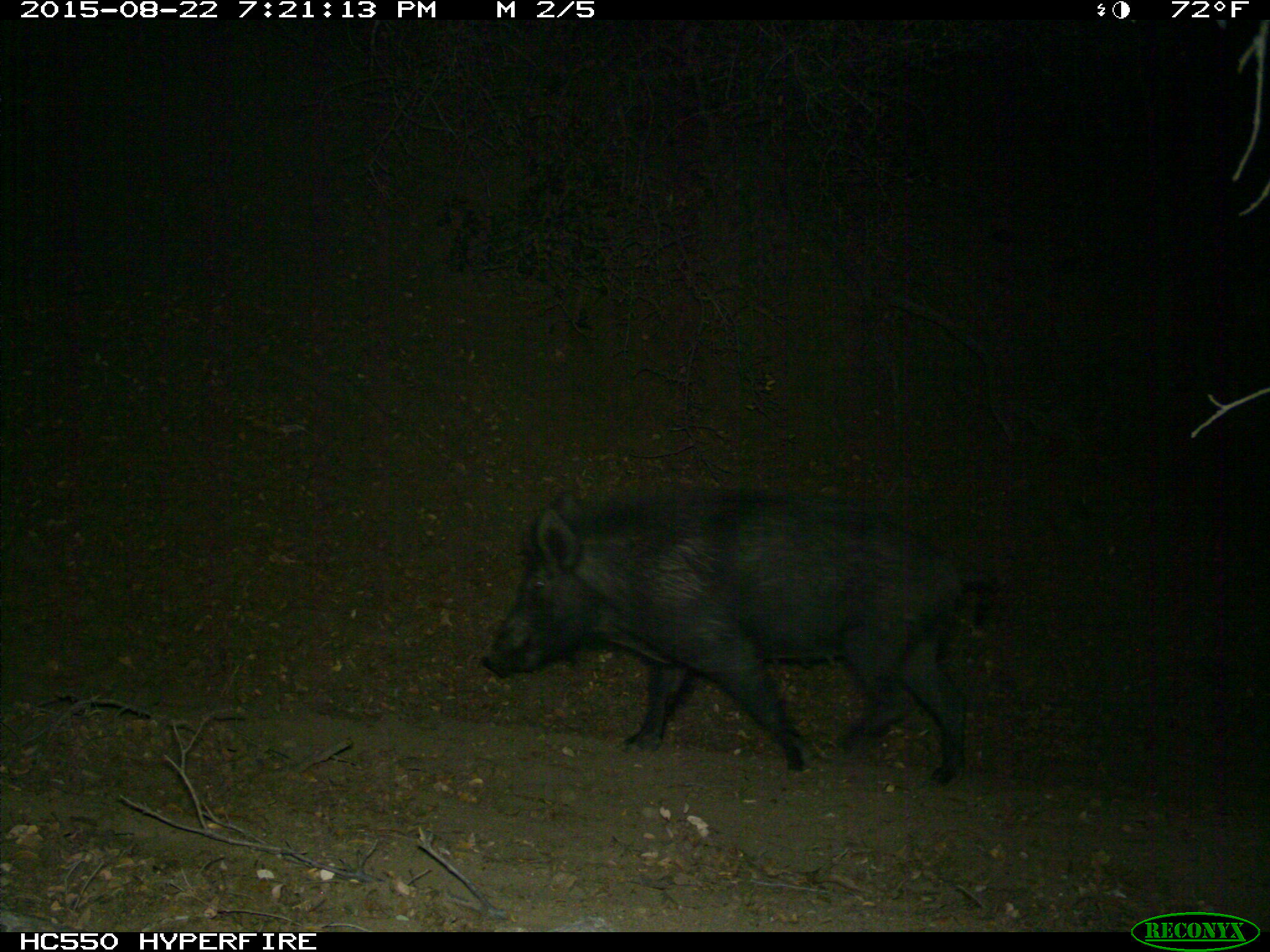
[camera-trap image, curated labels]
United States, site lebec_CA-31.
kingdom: Animalia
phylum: Chordata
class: Mammalia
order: Artiodactyla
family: Suidae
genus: Sus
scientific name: Sus scrofa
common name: wild boar